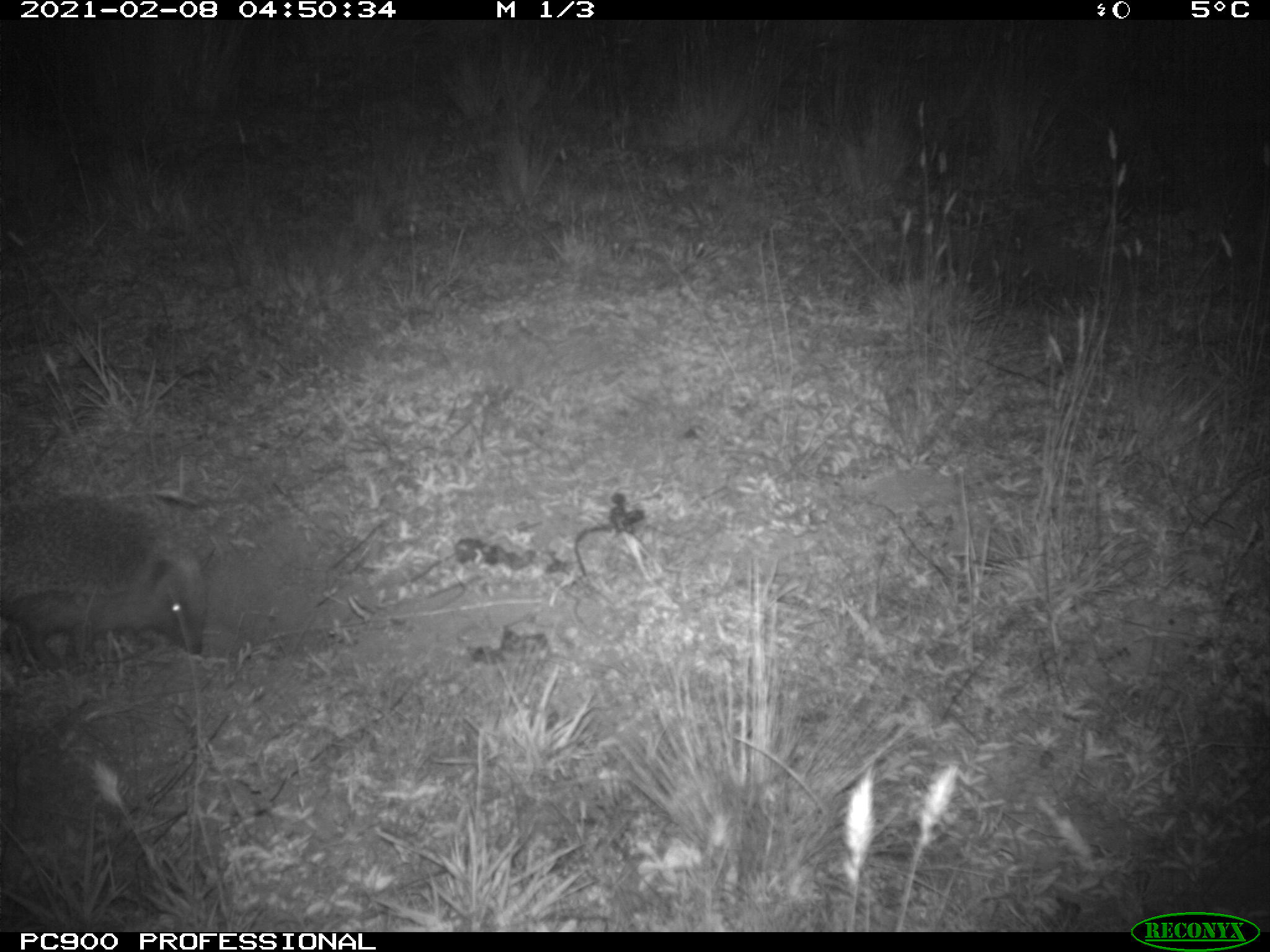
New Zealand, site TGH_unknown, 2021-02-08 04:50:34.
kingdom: Animalia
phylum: Chordata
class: Mammalia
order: Eulipotyphla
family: Erinaceidae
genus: Erinaceus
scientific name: Erinaceus europaeus europaeus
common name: european hedgehog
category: hedgehog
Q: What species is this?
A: Hedgehog (european hedgehog) (Erinaceus europaeus europaeus).